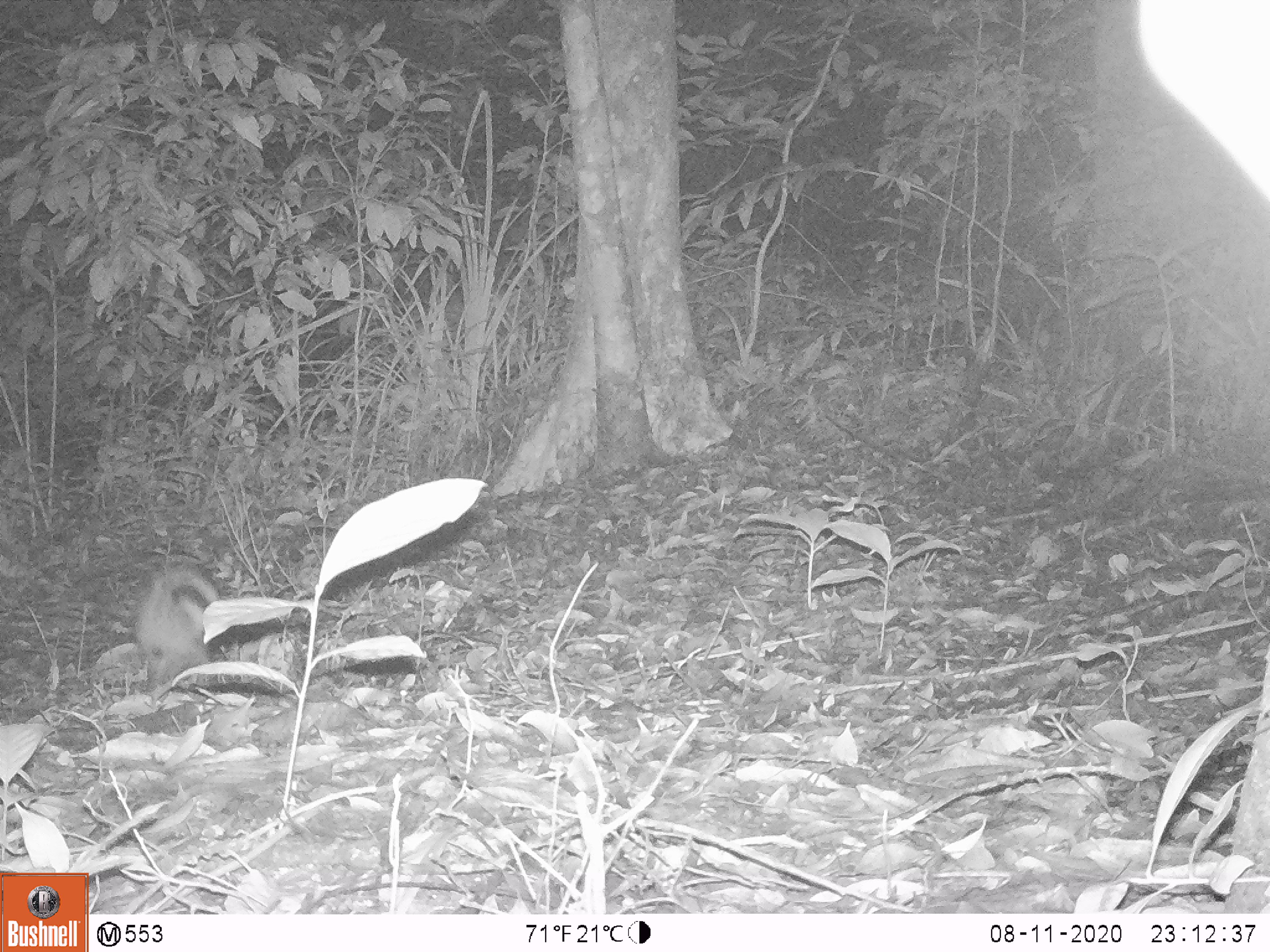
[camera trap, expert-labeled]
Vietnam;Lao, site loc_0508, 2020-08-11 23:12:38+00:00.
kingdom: Animalia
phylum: Chordata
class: Mammalia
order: Lagomorpha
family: Leporidae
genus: Nesolagus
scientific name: Nesolagus timminsi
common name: annamite striped rabbit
Annamite striped rabbit (Nesolagus timminsi). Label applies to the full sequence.